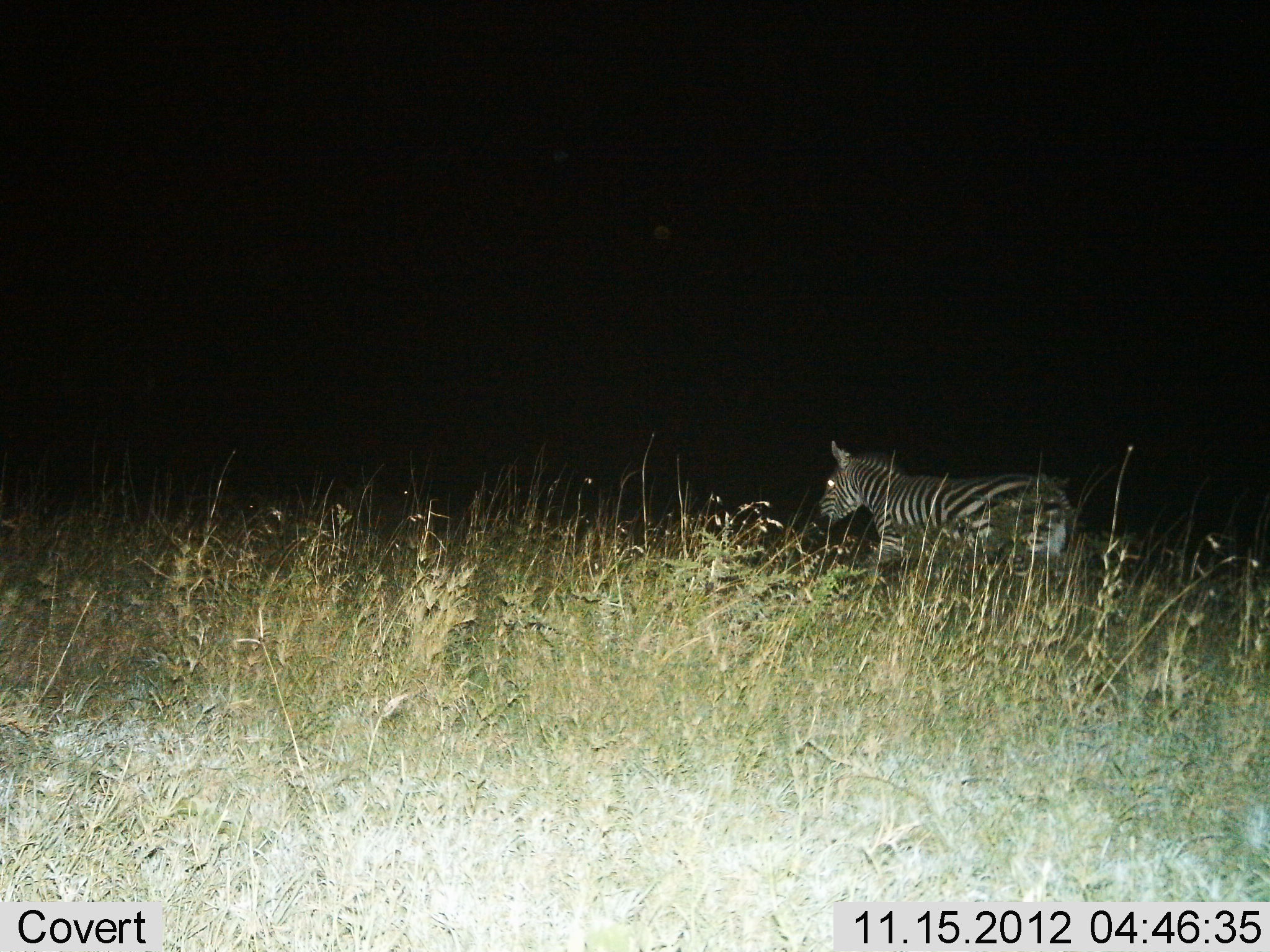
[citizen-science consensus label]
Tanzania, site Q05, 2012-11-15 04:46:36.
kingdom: Animalia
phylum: Chordata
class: Mammalia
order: Perissodactyla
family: Equidae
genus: Equus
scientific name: Equus quagga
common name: plains zebra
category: zebra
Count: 1.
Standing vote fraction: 64%.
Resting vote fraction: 0%.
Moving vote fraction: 36%.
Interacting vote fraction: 0%.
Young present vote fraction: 0%.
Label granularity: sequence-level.